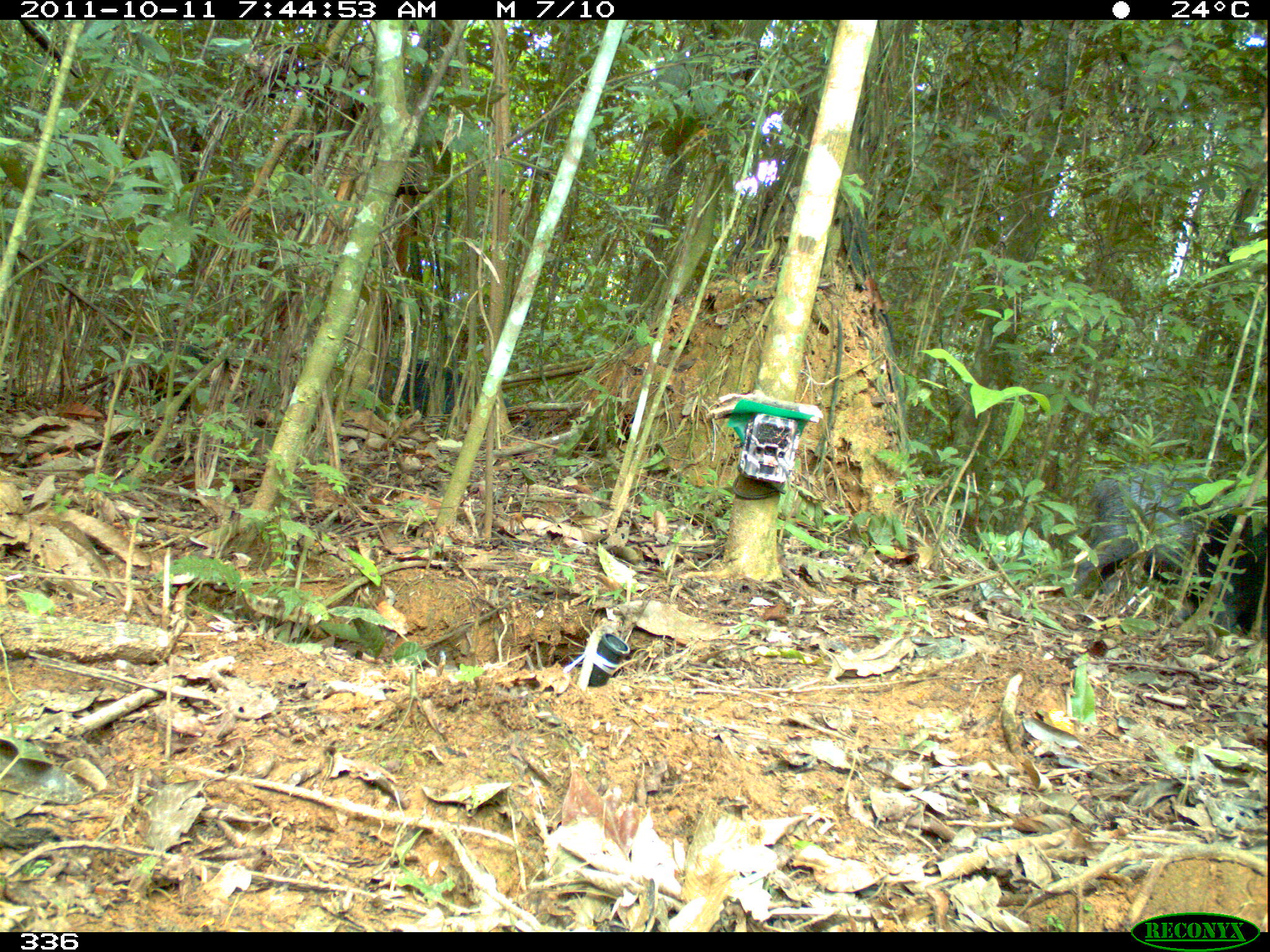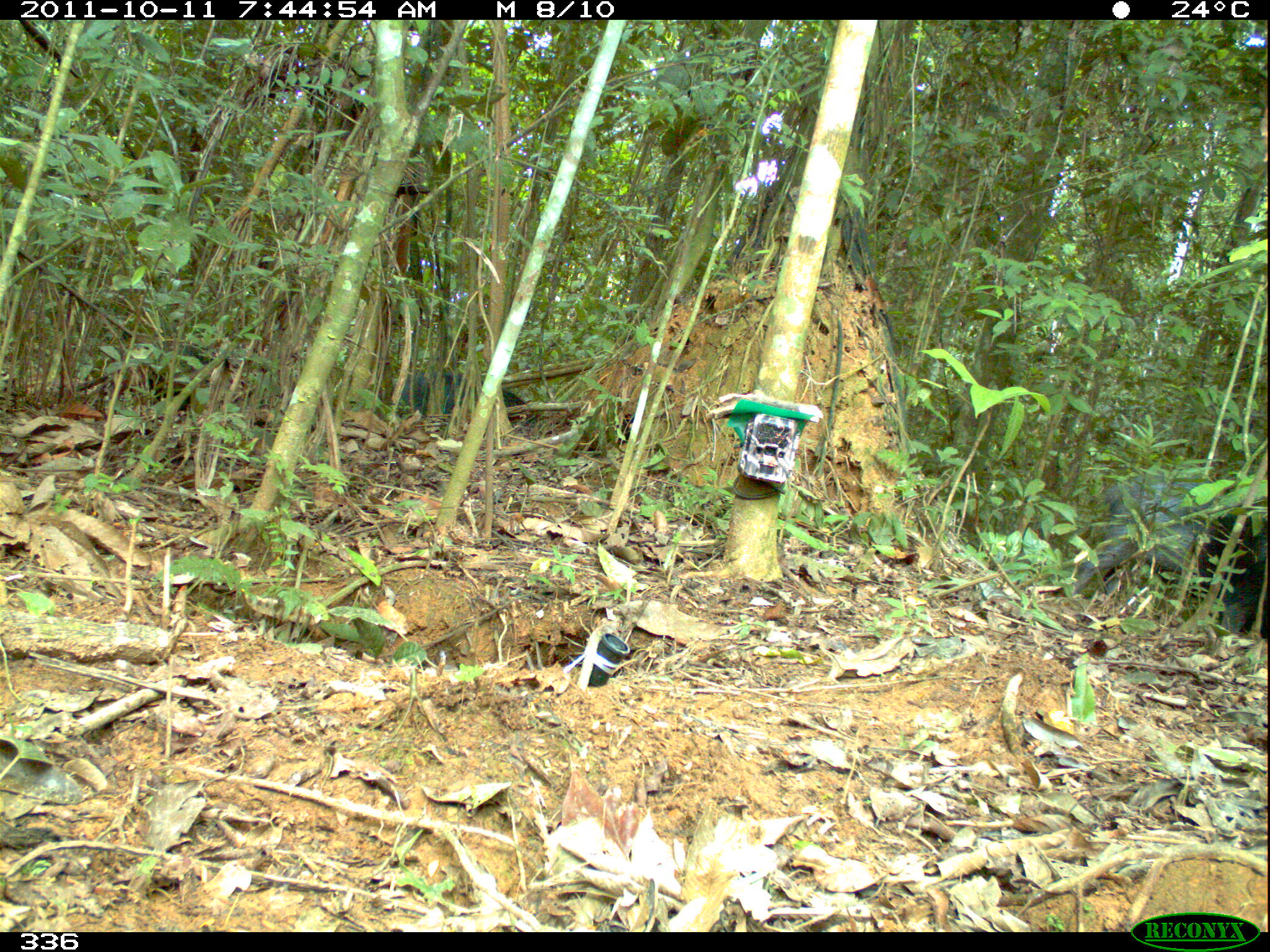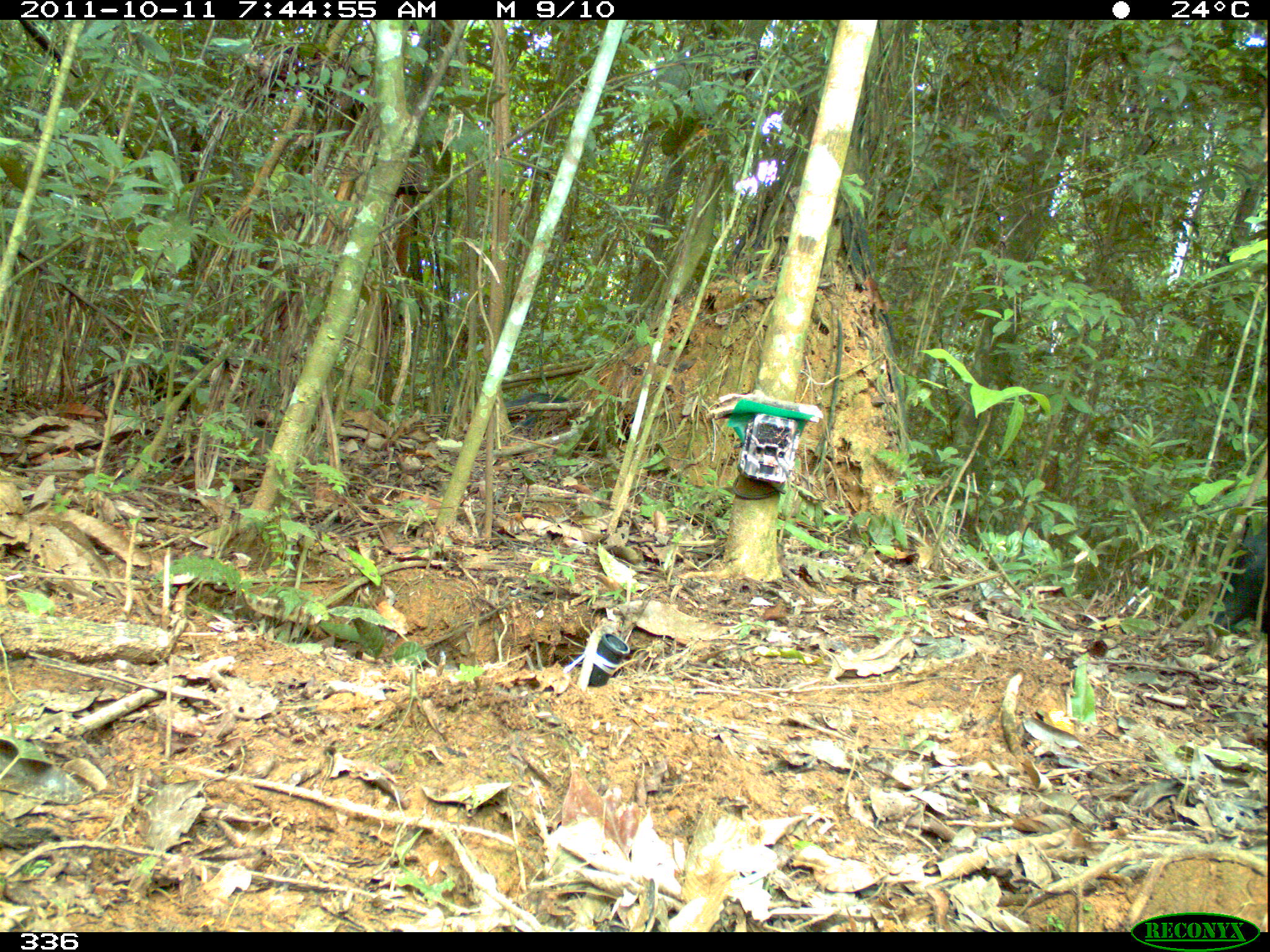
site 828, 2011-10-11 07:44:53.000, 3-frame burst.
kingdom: Animalia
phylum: Chordata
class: Mammalia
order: Artiodactyla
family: Tayassuidae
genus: Tayassu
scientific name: Tayassu pecari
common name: white-lipped peccary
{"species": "Tayassu pecari (white-lipped peccary)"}